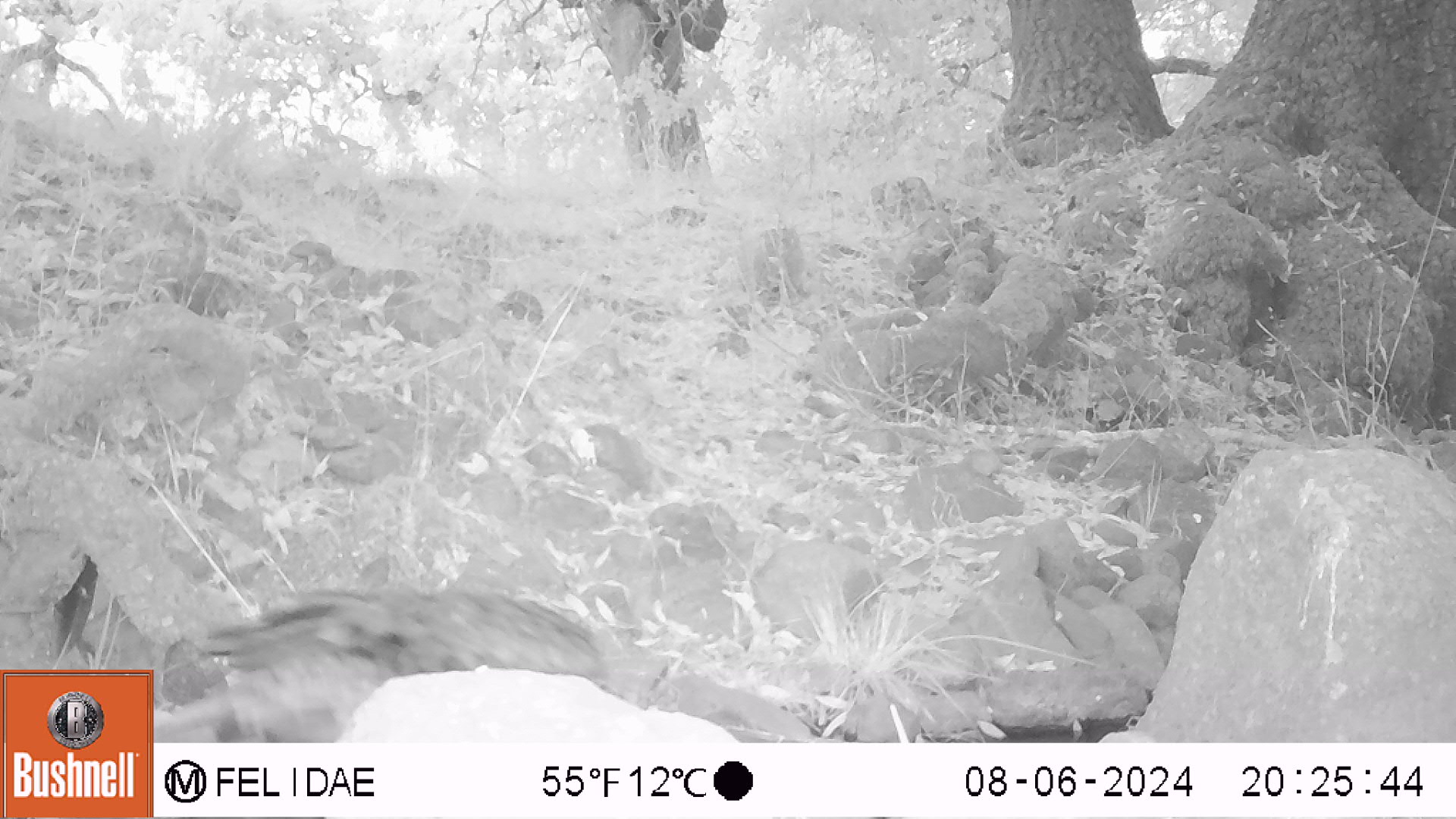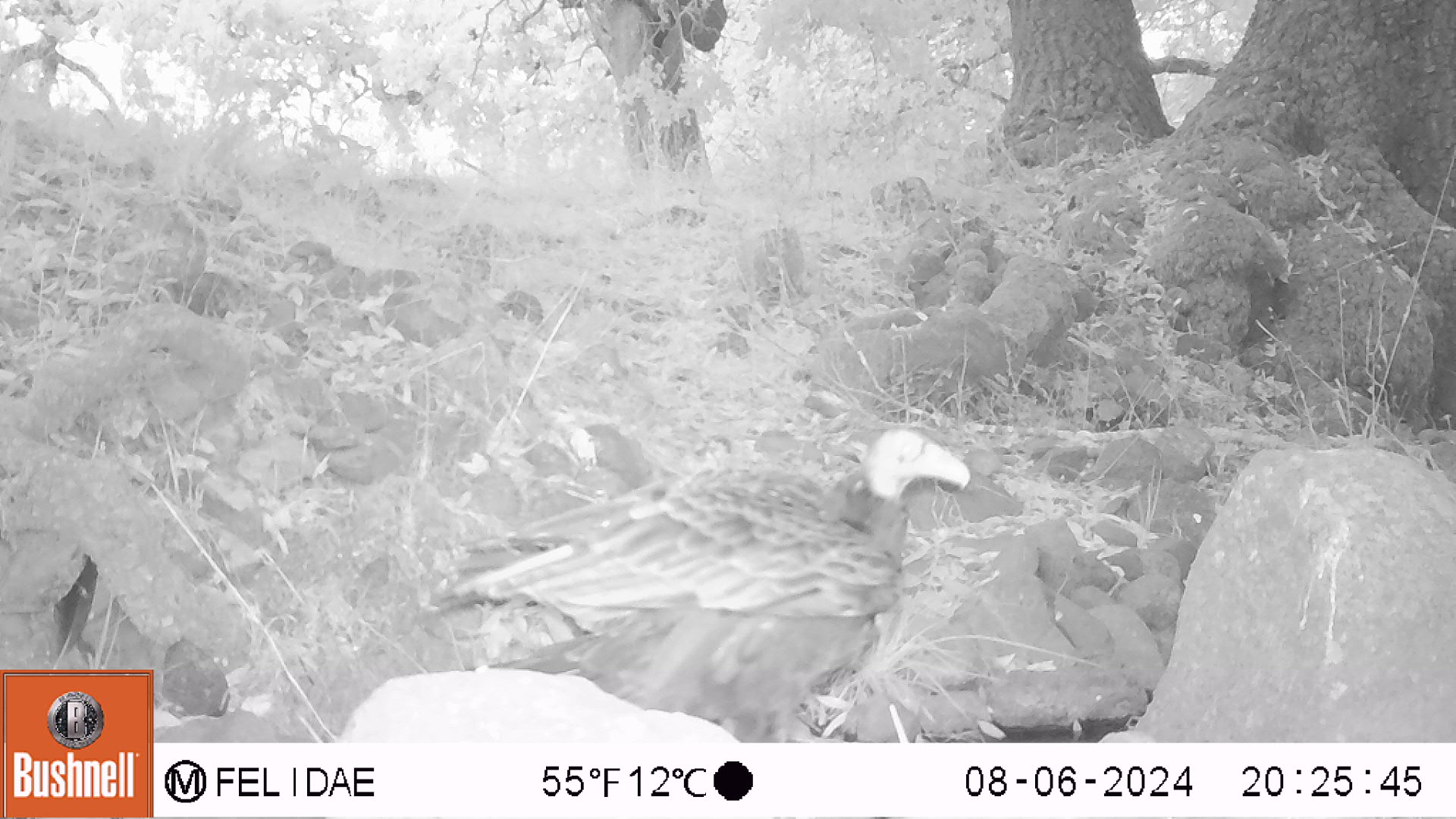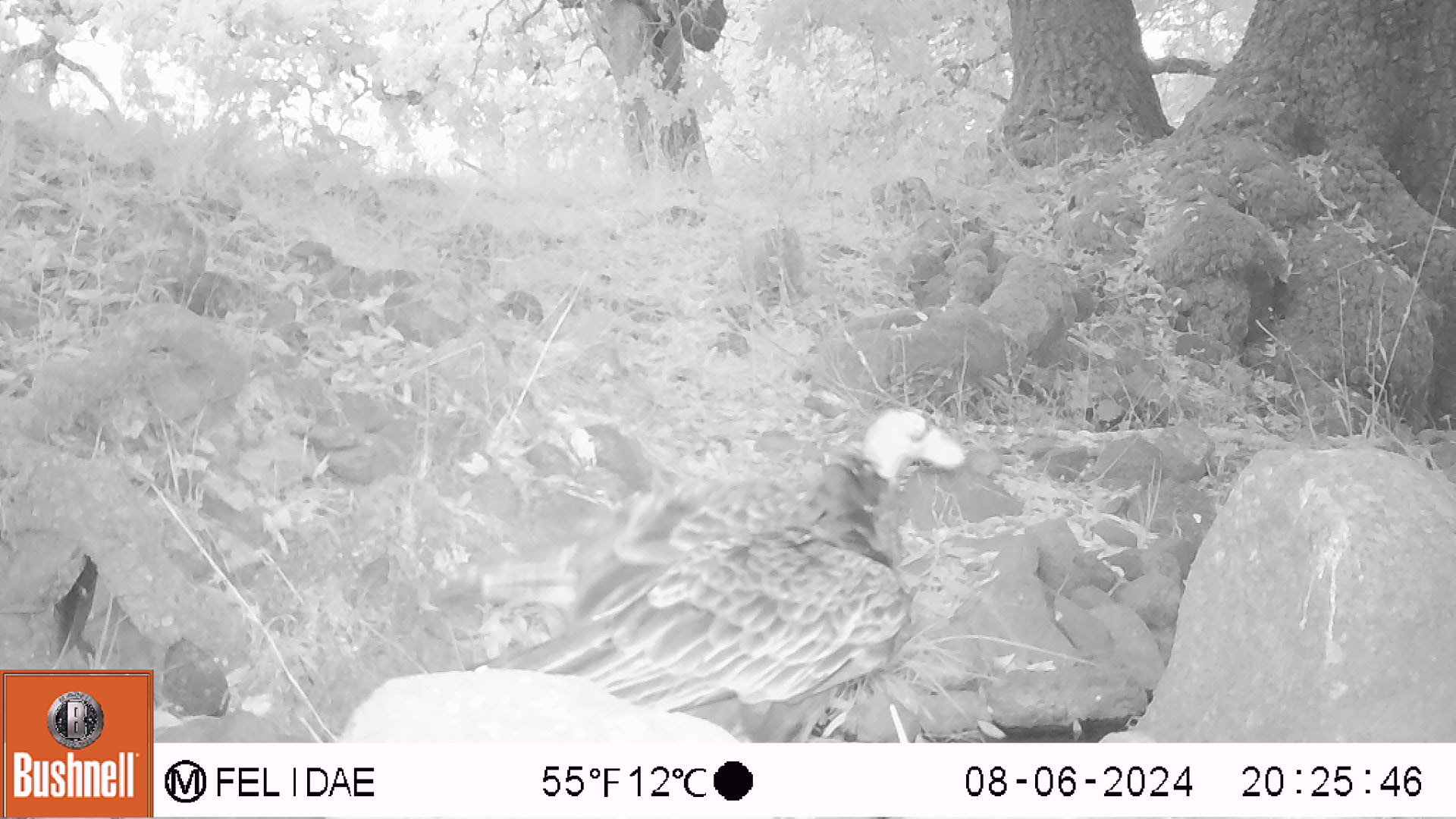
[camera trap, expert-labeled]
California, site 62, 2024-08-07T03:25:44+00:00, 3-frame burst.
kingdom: Animalia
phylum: Chordata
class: Aves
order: Cathartiformes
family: Cathartidae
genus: Cathartes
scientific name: Cathartes aura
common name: turkey vulture